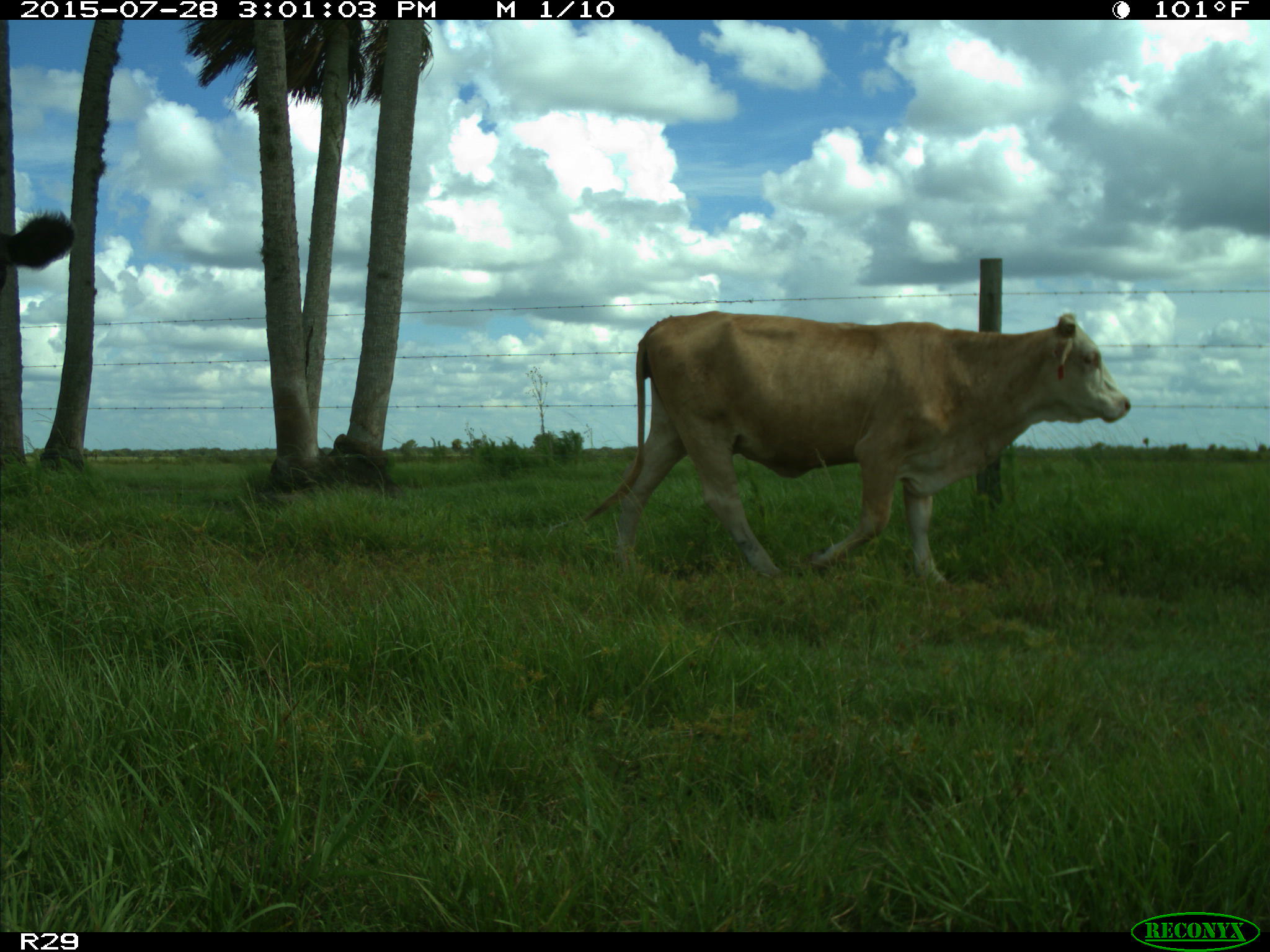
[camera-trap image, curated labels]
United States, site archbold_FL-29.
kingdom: Animalia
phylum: Chordata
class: Mammalia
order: Artiodactyla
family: Bovidae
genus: Bos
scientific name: Bos taurus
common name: domestic cow